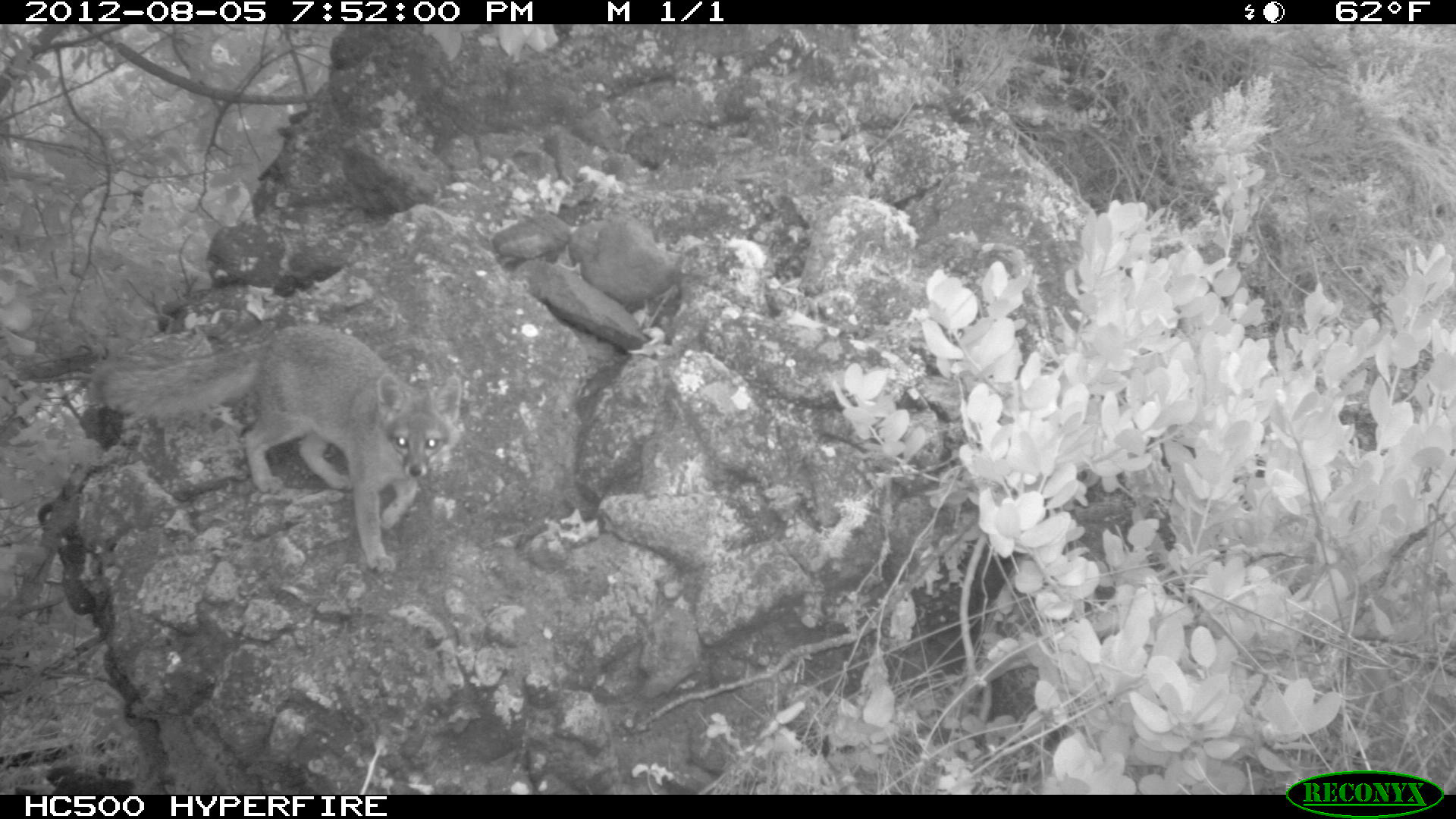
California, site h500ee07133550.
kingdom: Animalia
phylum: Chordata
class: Mammalia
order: Carnivora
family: Canidae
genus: Urocyon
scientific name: Urocyon littoralis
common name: island fox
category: fox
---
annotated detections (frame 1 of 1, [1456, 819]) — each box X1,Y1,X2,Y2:
fox: 94,323,460,573